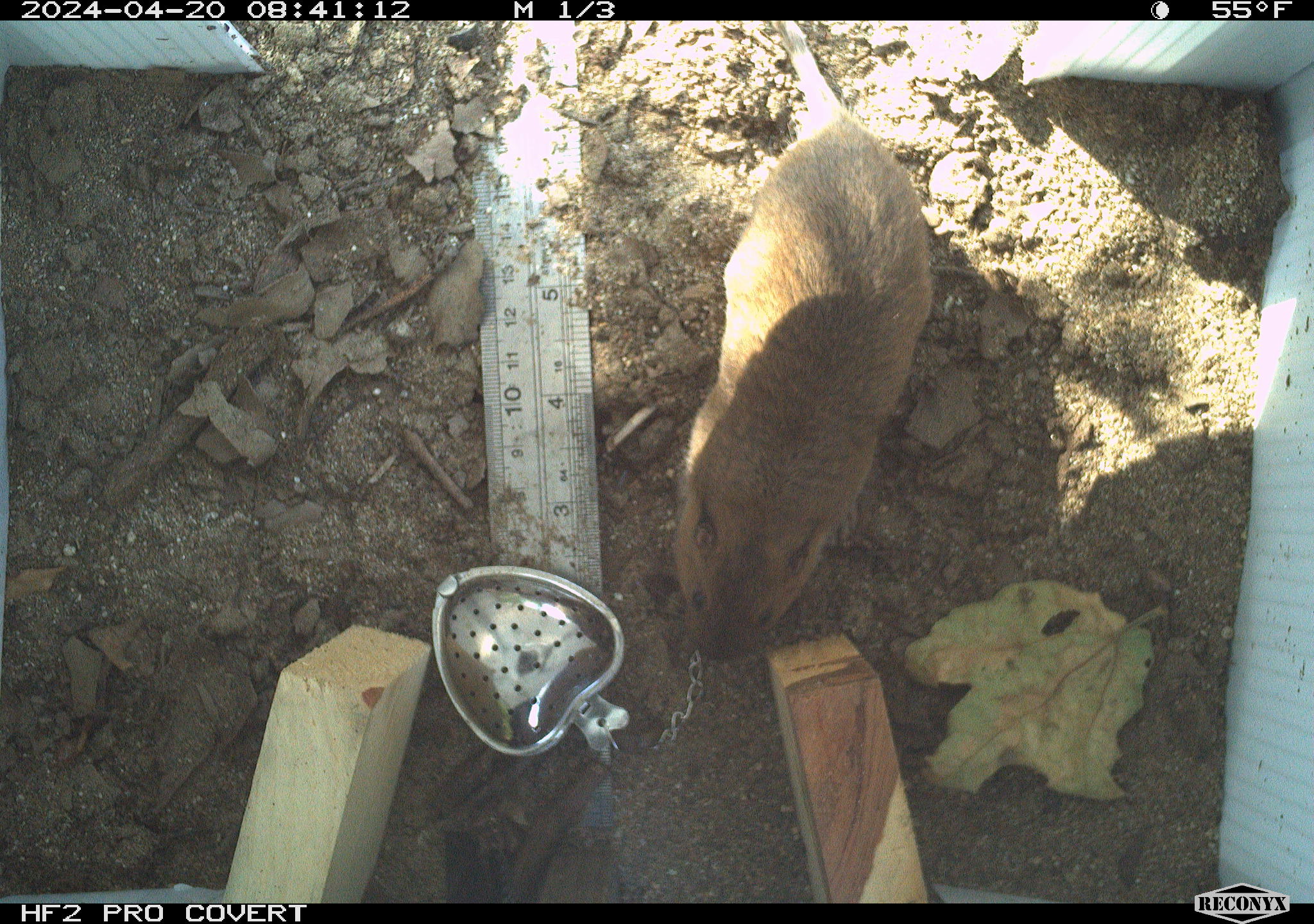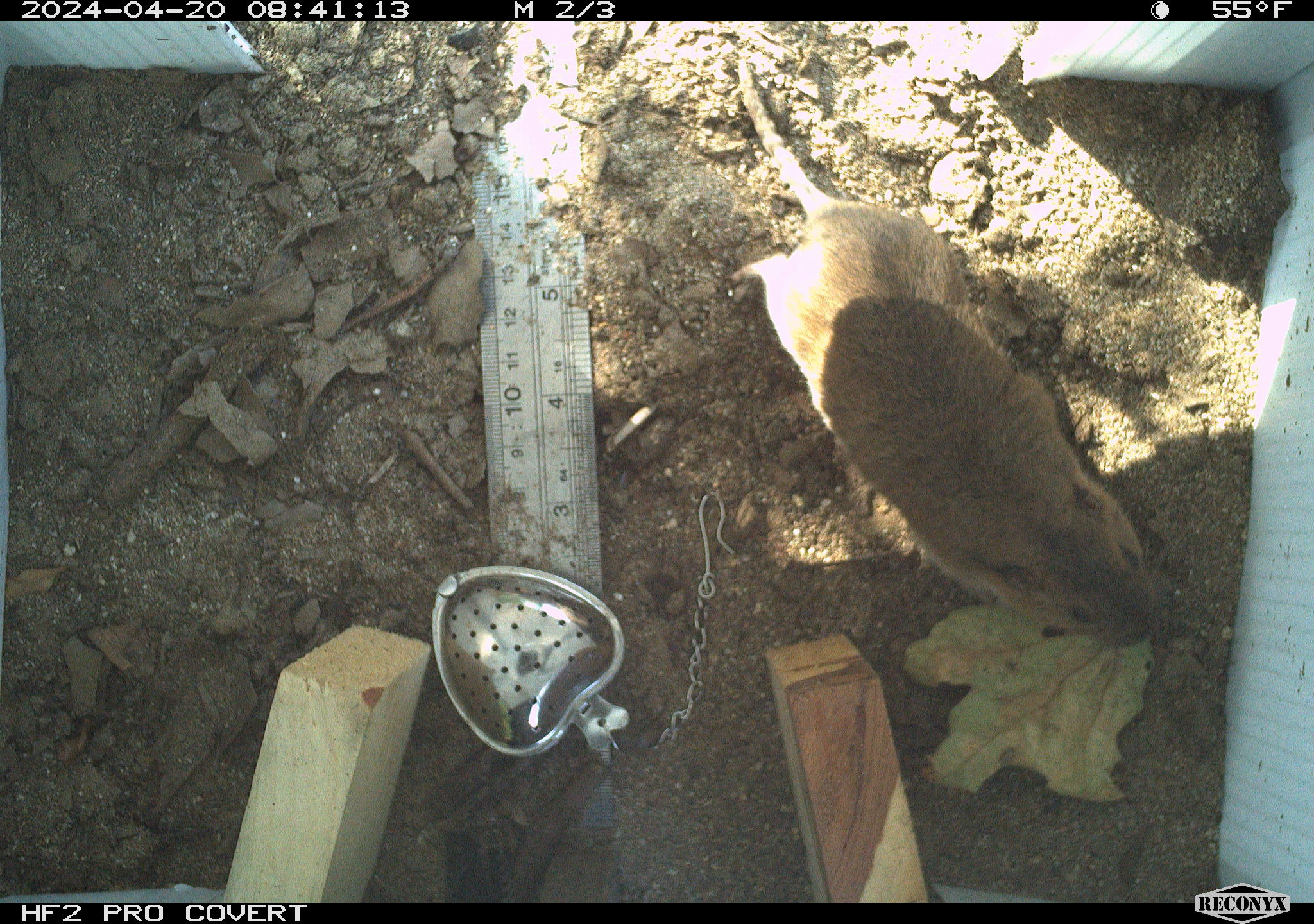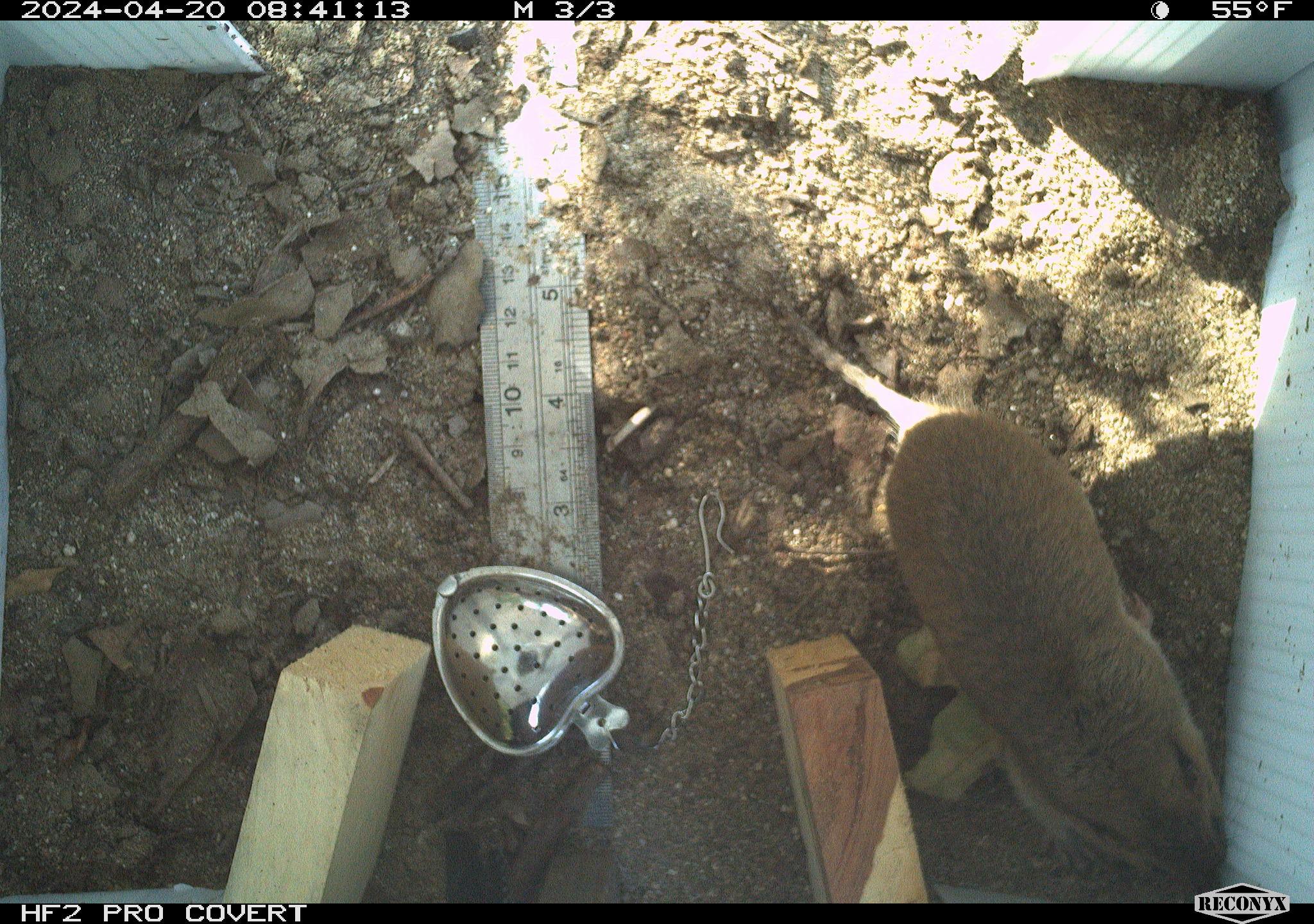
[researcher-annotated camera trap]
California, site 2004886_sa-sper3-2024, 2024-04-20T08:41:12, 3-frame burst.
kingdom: Animalia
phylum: Chordata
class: Mammalia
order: Rodentia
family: Geomyidae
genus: Thomomys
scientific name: Thomomys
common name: smooth-toothed pocket gophers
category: thomomys species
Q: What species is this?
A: Thomomys species (smooth-toothed pocket gophers) (Thomomys).